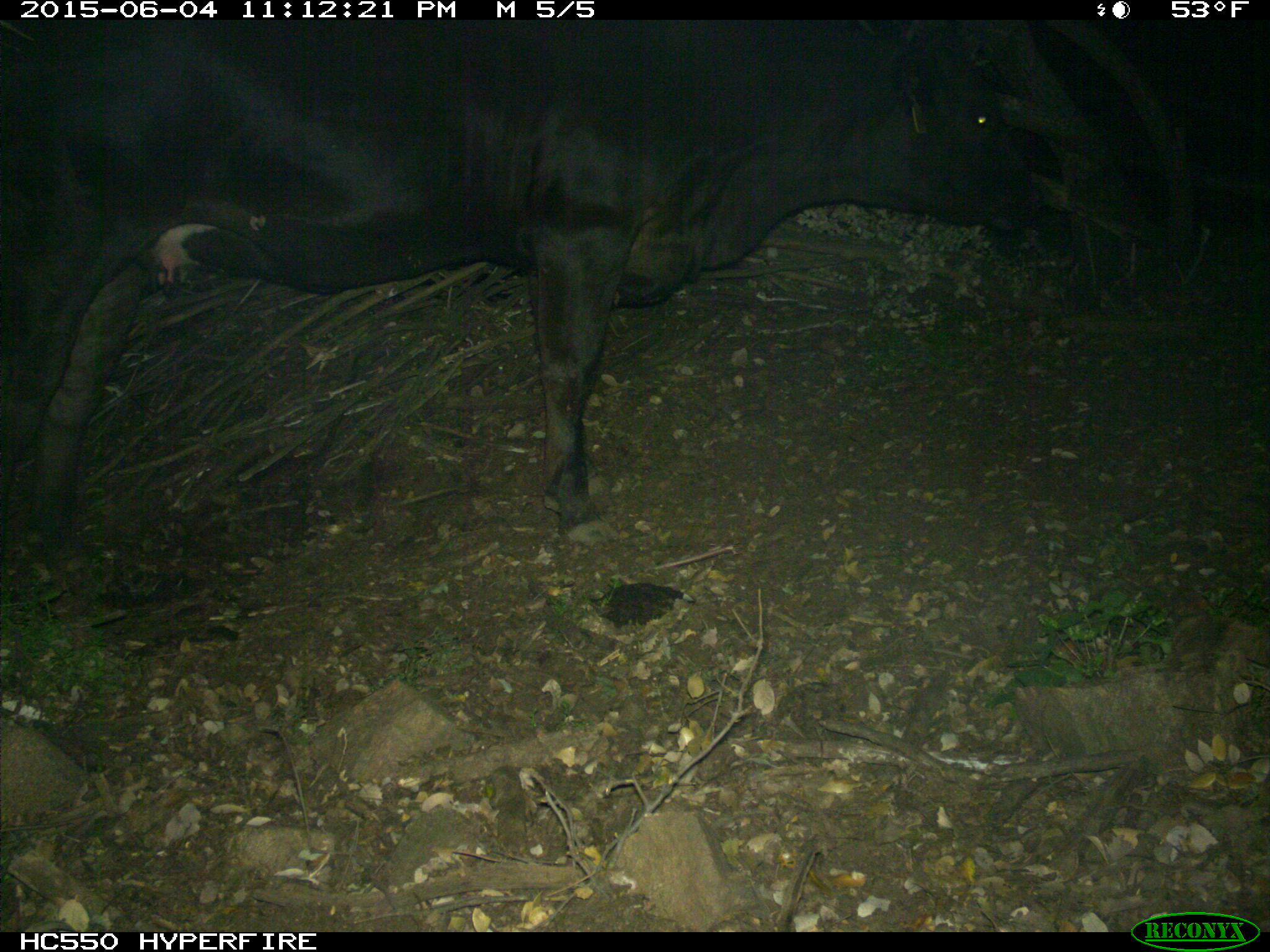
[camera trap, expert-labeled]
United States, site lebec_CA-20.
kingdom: Animalia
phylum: Chordata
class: Mammalia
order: Artiodactyla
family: Bovidae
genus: Bos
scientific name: Bos taurus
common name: domestic cow